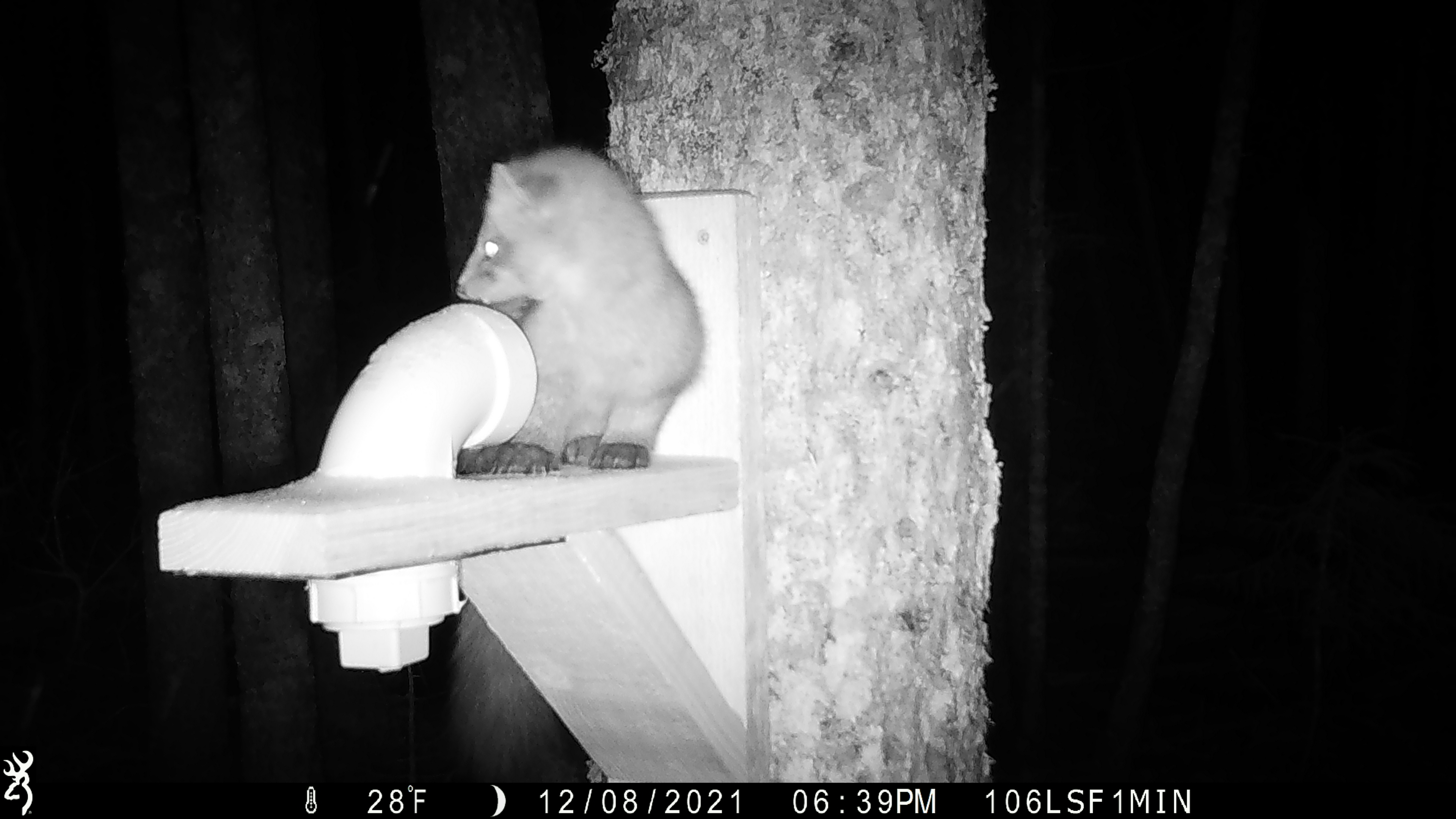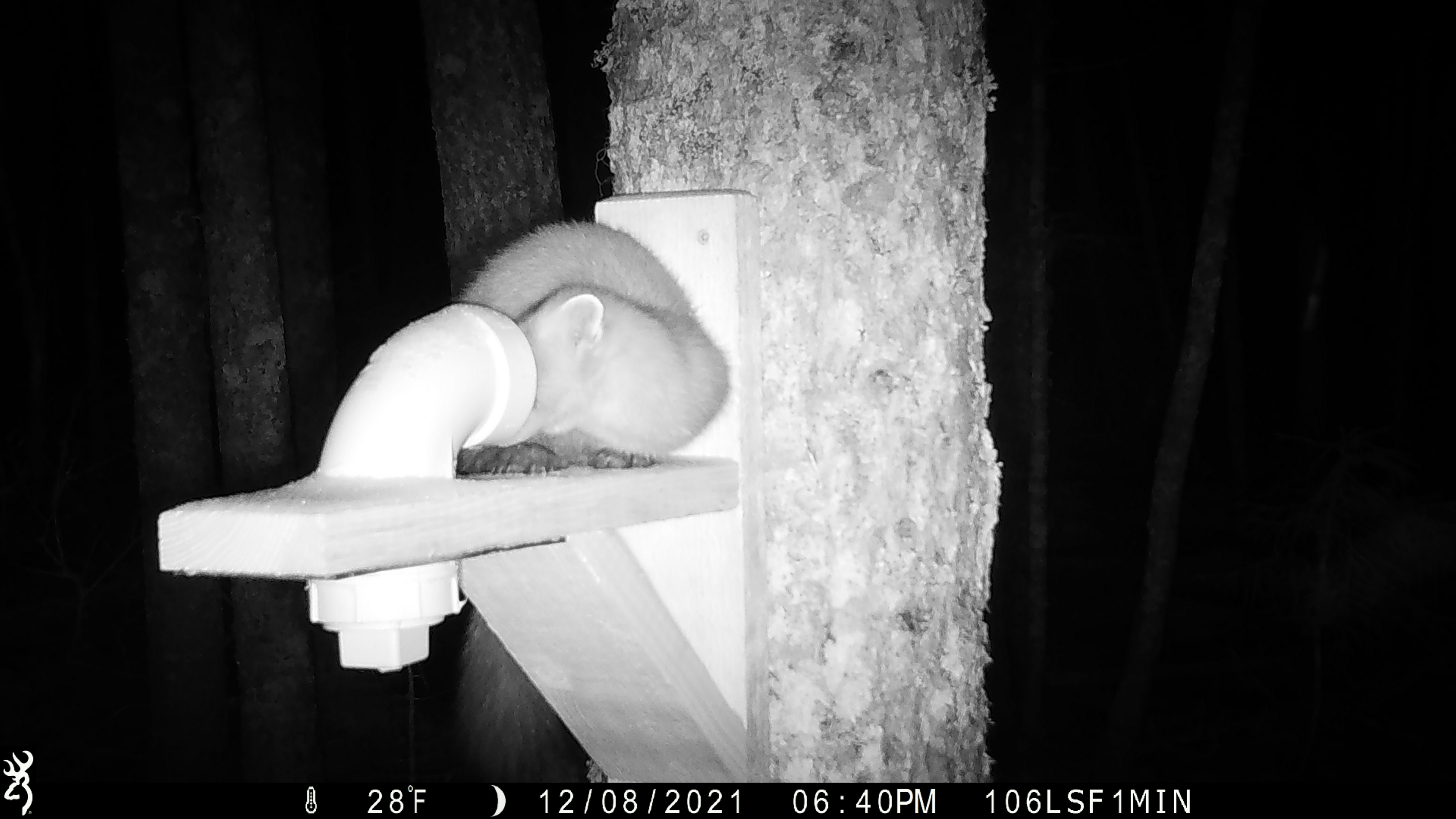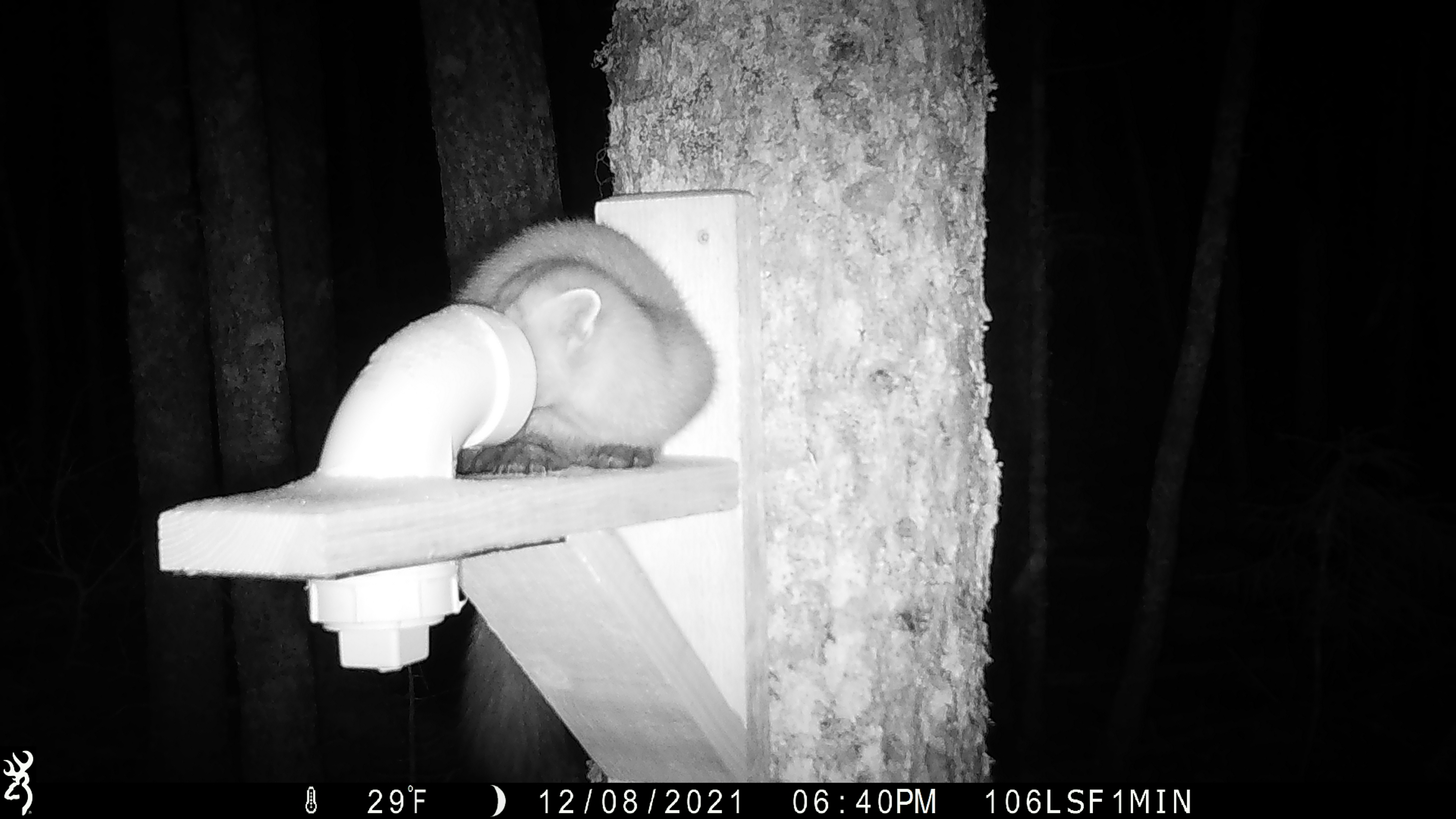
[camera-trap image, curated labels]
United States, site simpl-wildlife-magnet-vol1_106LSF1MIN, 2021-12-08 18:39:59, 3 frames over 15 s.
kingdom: Animalia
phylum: Chordata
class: Mammalia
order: Carnivora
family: Mustelidae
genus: Martes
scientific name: Martes americana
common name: american marten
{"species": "american marten (Martes americana)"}